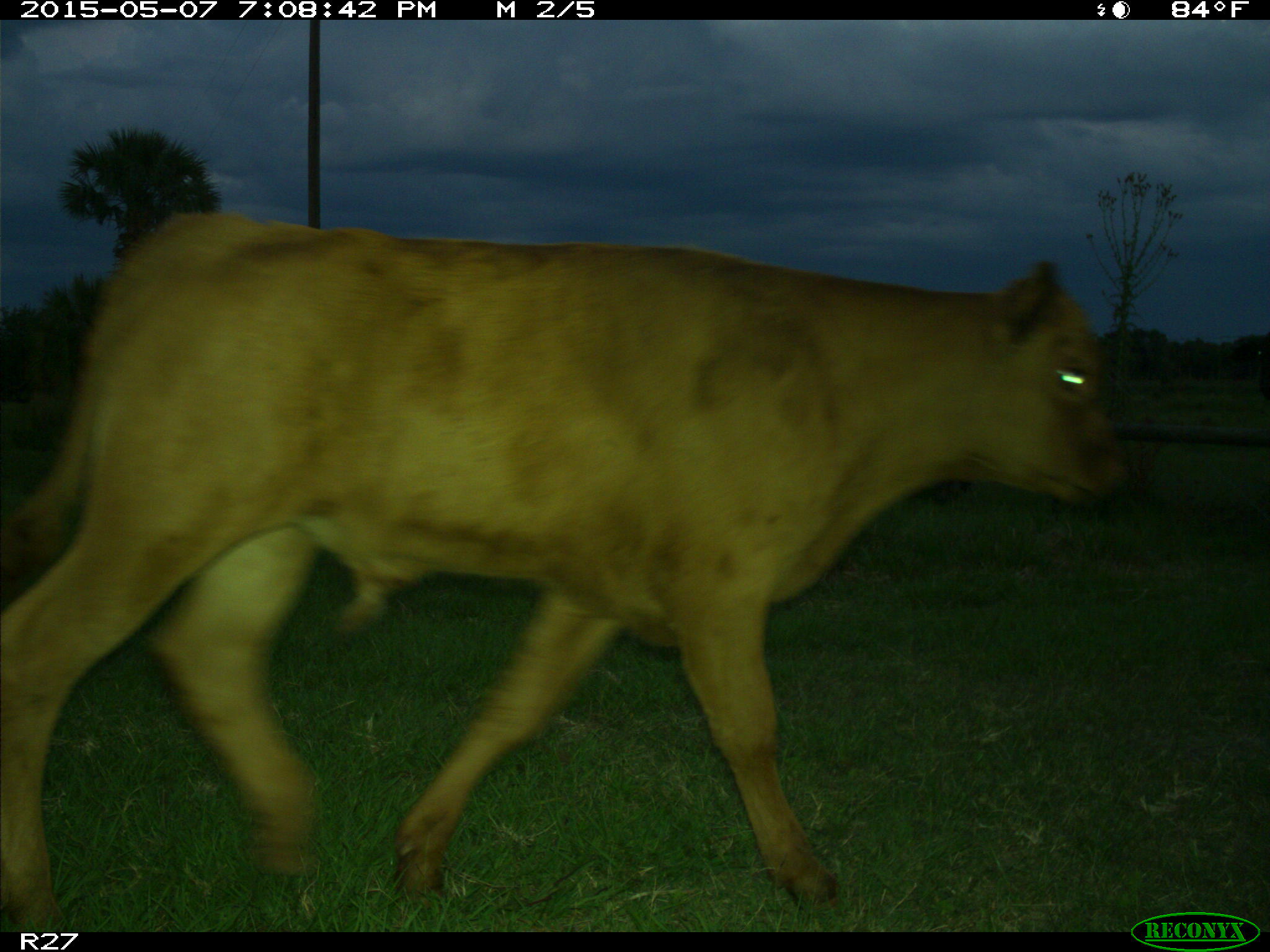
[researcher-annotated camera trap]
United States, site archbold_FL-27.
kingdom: Animalia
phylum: Chordata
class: Mammalia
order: Artiodactyla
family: Bovidae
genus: Bos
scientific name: Bos taurus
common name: domestic cow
Bos taurus (domestic cow).